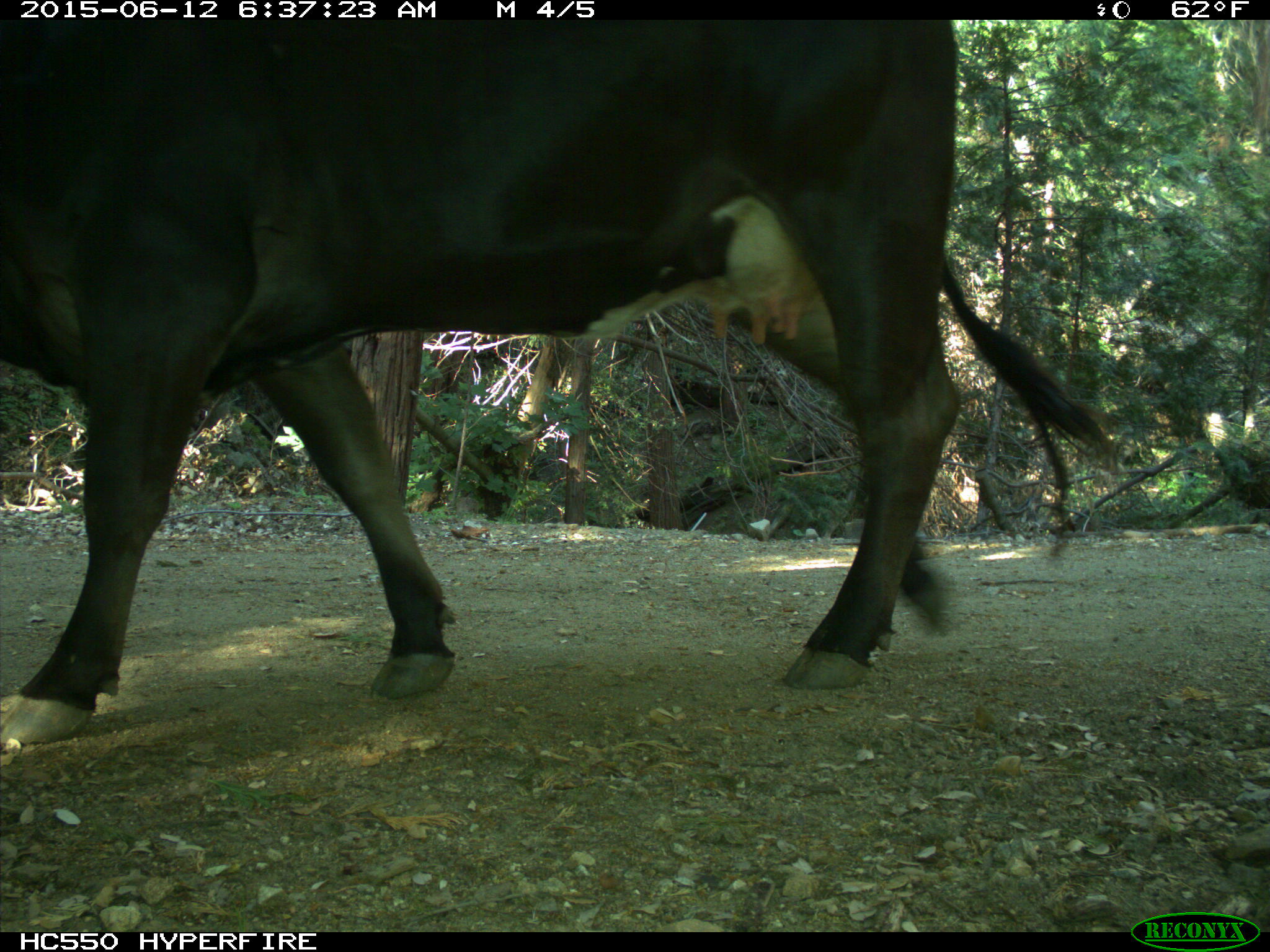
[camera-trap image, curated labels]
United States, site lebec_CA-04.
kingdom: Animalia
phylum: Chordata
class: Mammalia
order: Artiodactyla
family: Bovidae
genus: Bos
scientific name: Bos taurus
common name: domestic cow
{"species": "Bos taurus (domestic cow)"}